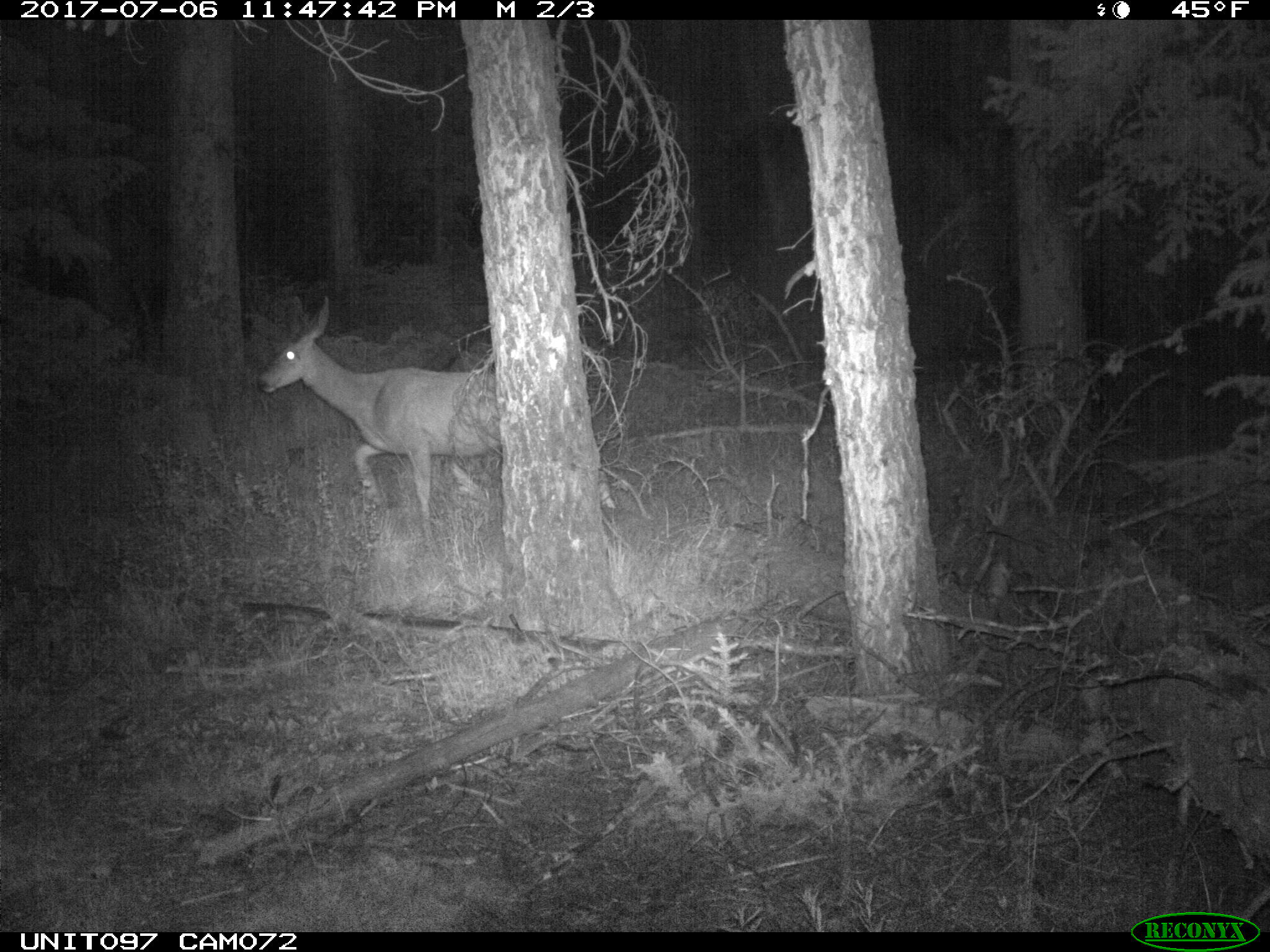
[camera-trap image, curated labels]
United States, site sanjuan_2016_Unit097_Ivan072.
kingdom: Animalia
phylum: Chordata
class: Mammalia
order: Artiodactyla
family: Cervidae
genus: Odocoileus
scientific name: Odocoileus hemionus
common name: mule deer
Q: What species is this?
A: Odocoileus hemionus (mule deer).